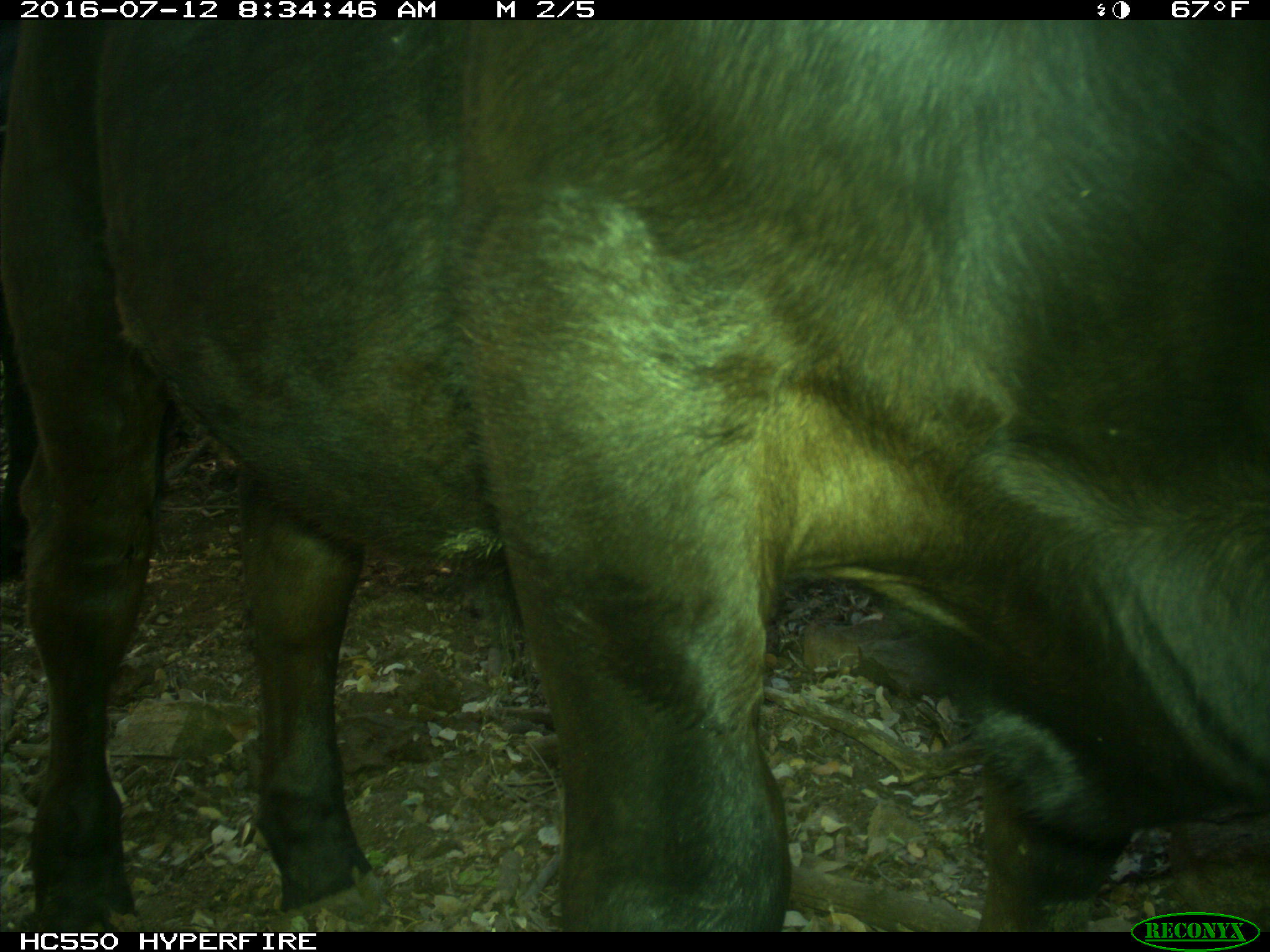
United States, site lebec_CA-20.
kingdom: Animalia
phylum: Chordata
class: Mammalia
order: Artiodactyla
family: Bovidae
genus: Bos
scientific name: Bos taurus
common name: domestic cow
Bos taurus (domestic cow).